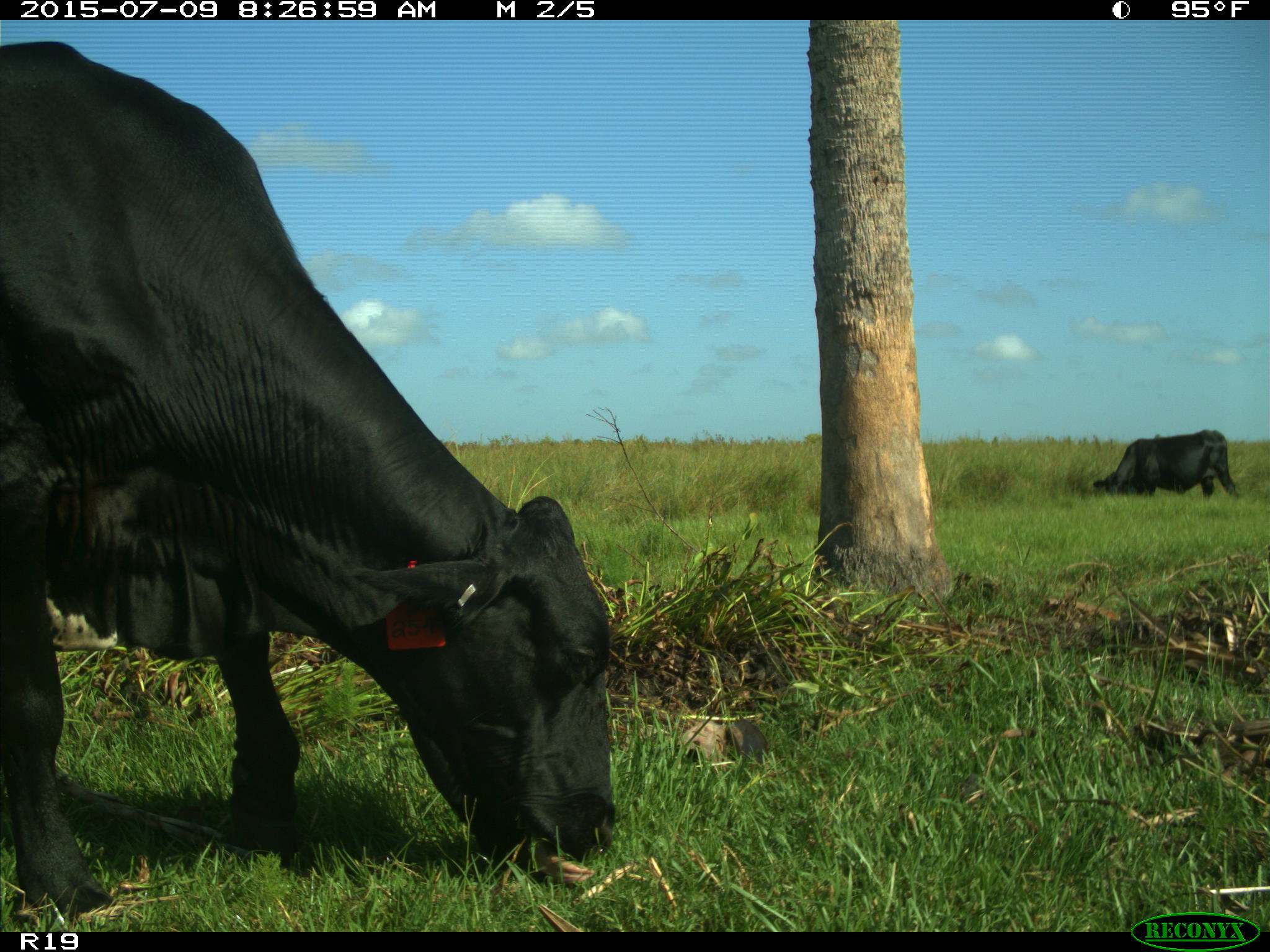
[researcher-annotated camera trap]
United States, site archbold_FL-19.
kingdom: Animalia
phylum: Chordata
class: Mammalia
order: Artiodactyla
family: Bovidae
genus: Bos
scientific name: Bos taurus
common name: domestic cow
Bos taurus (domestic cow).